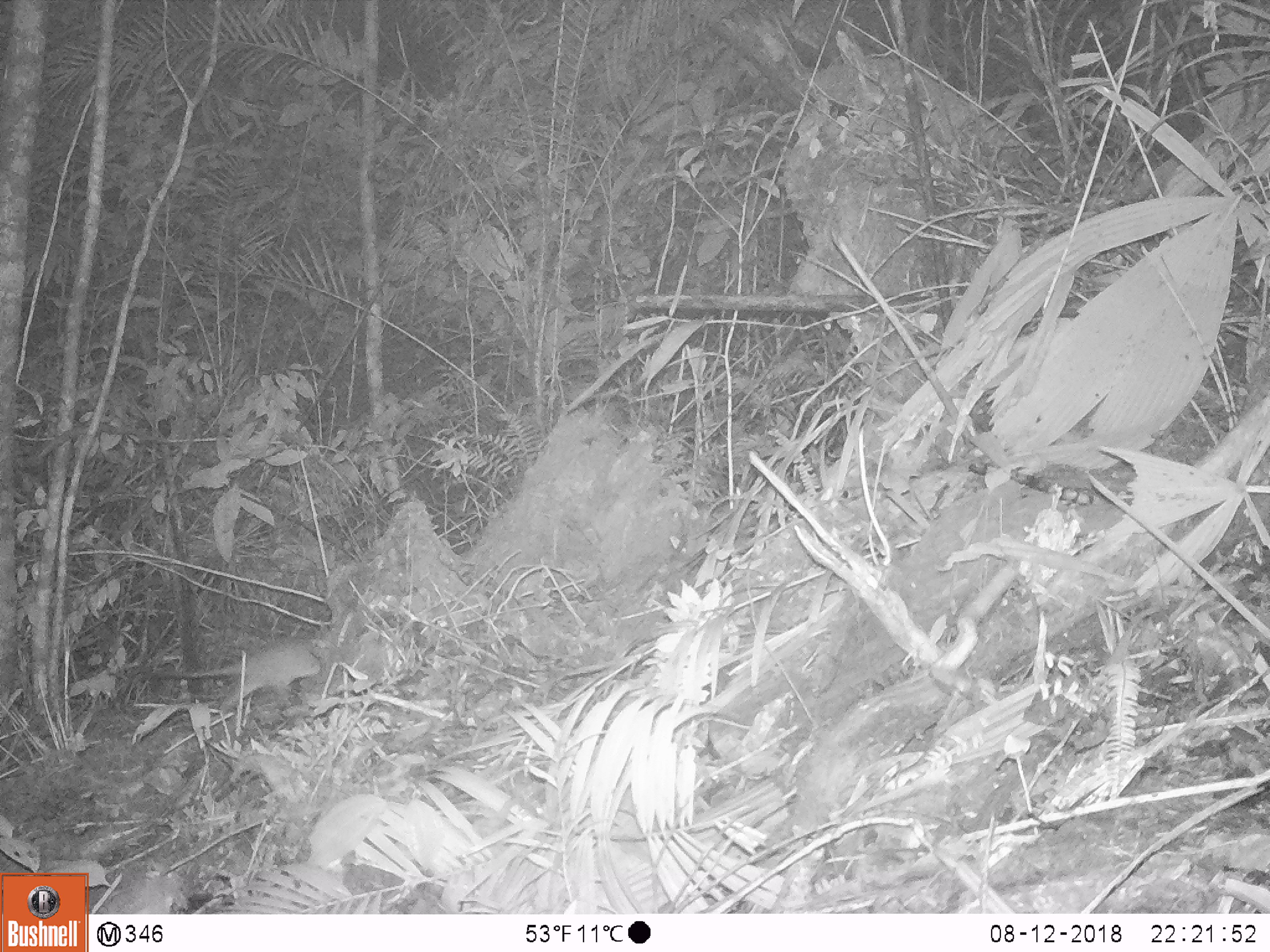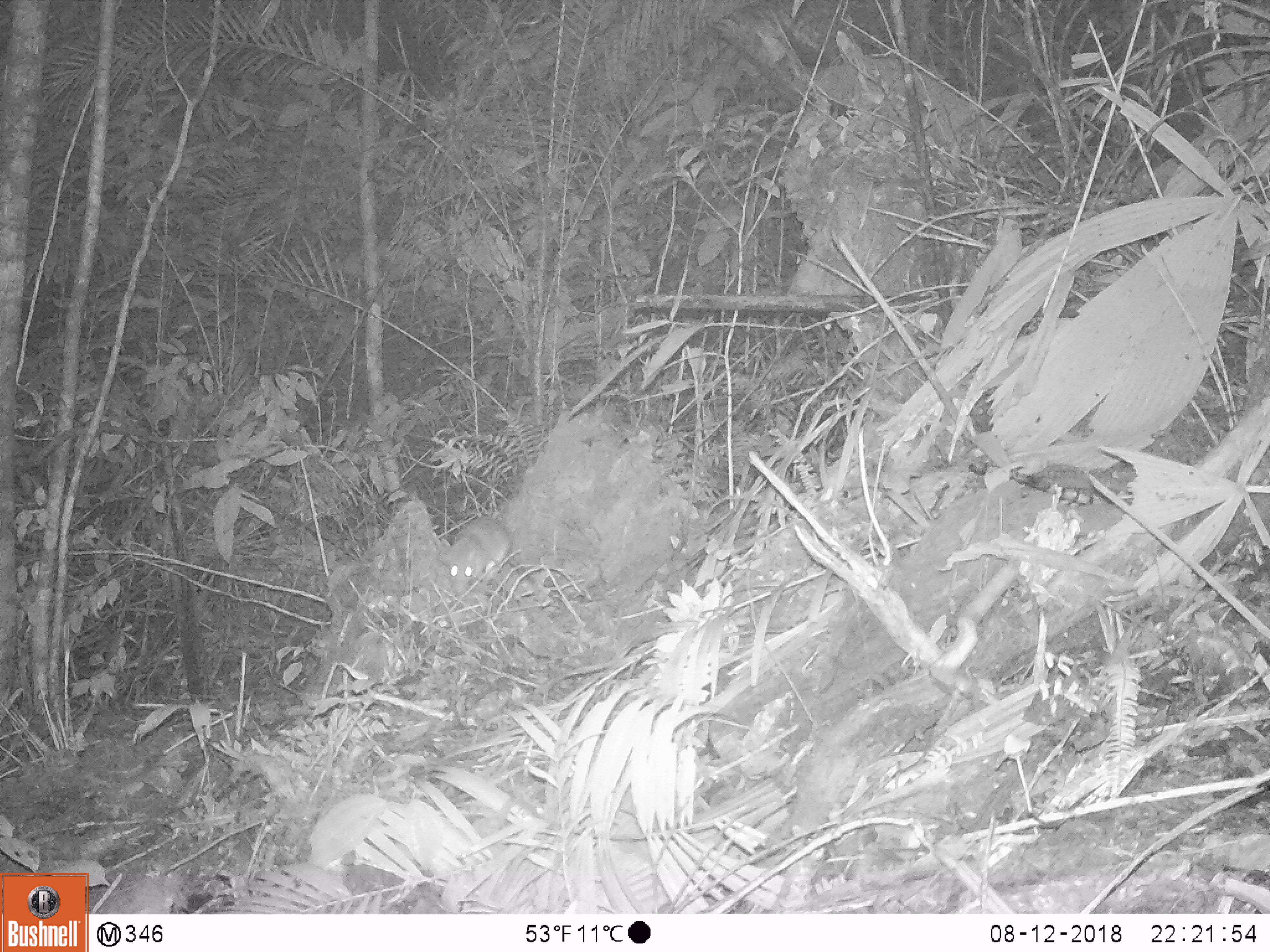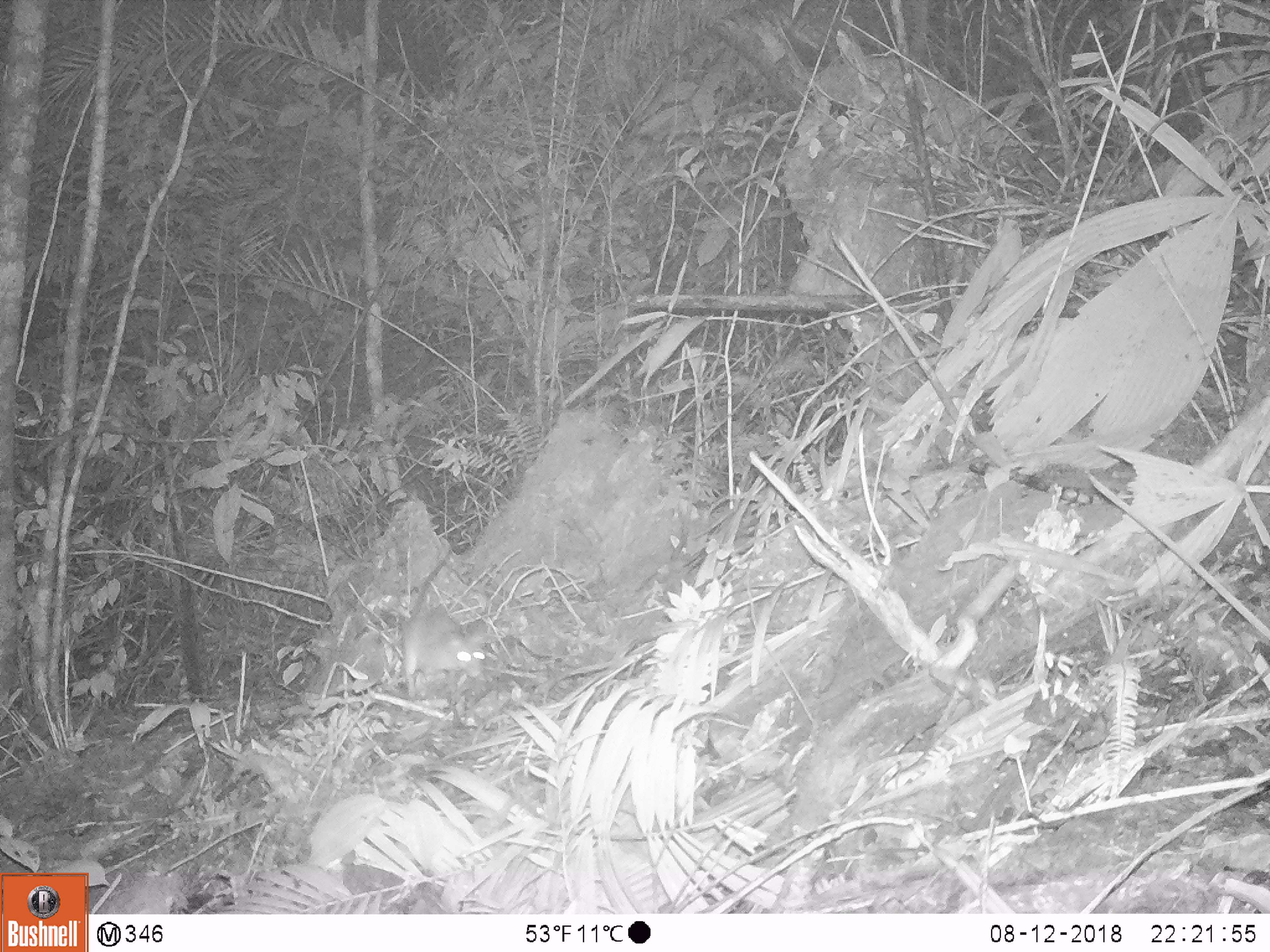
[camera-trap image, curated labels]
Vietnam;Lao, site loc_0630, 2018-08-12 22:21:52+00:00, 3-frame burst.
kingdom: Animalia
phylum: Chordata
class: Mammalia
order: Rodentia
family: Muridae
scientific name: Muridae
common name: old-world mice and rats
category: unidentified murid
Unidentified murid (old-world mice and rats) (Muridae). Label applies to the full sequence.